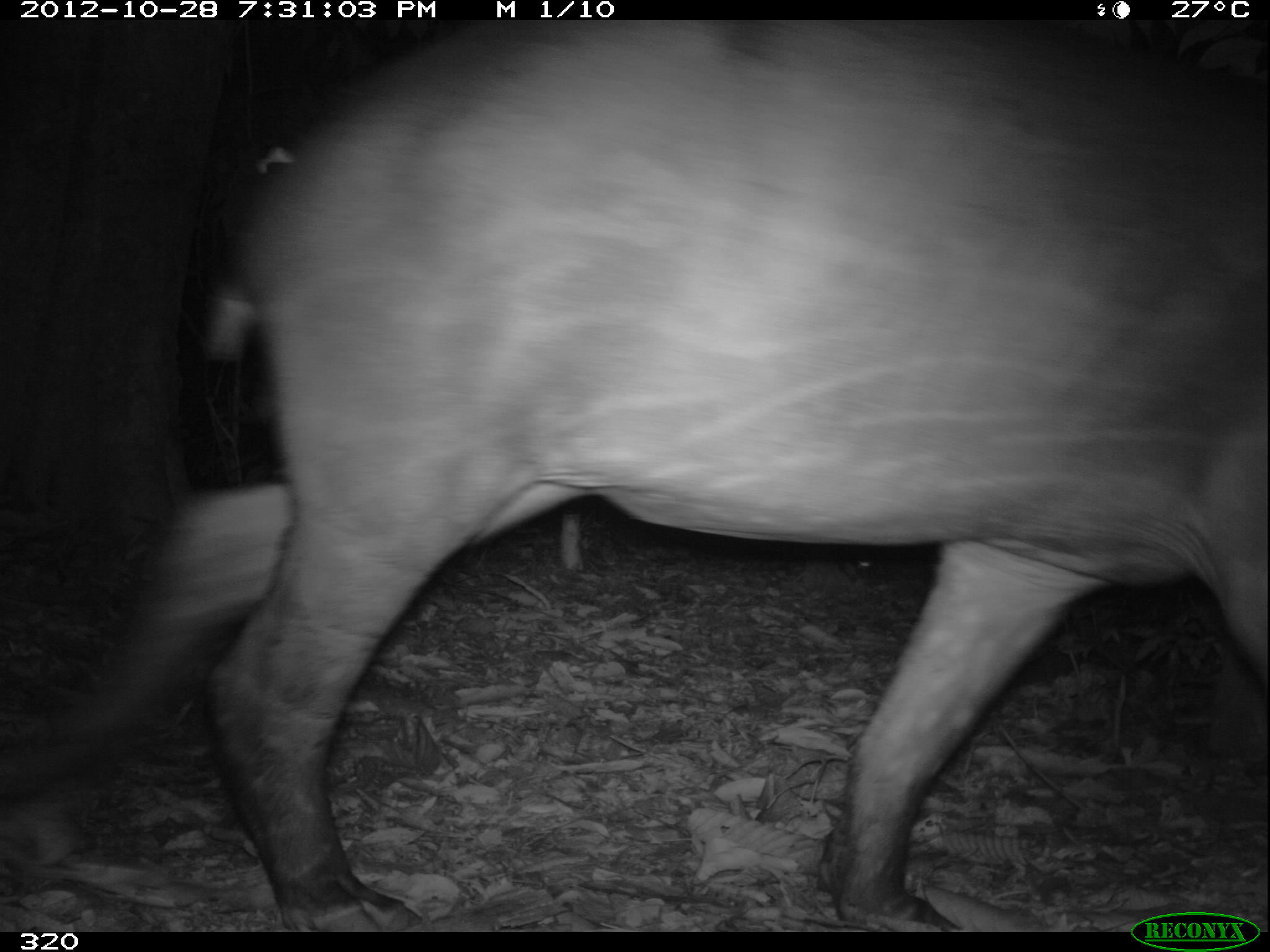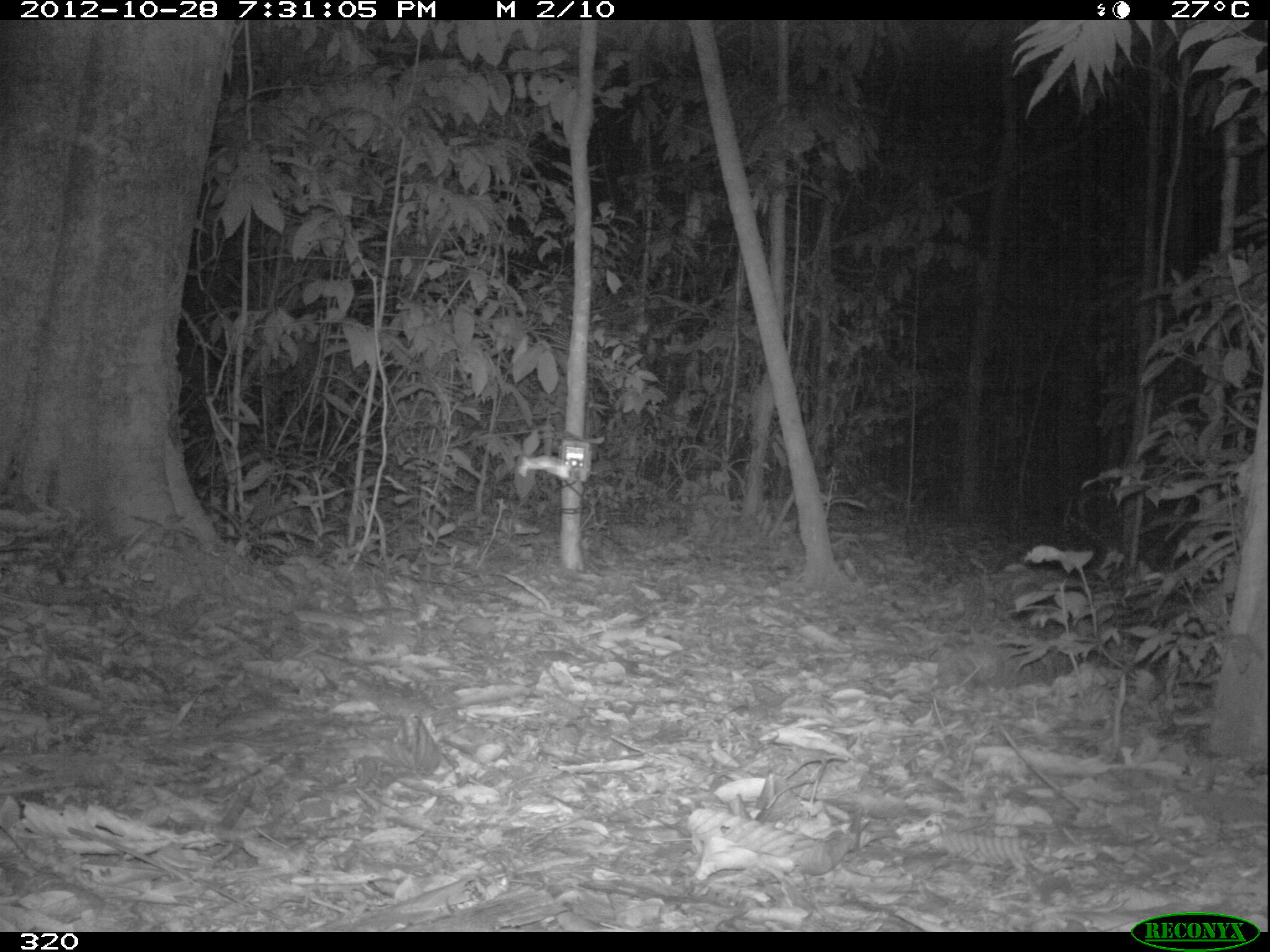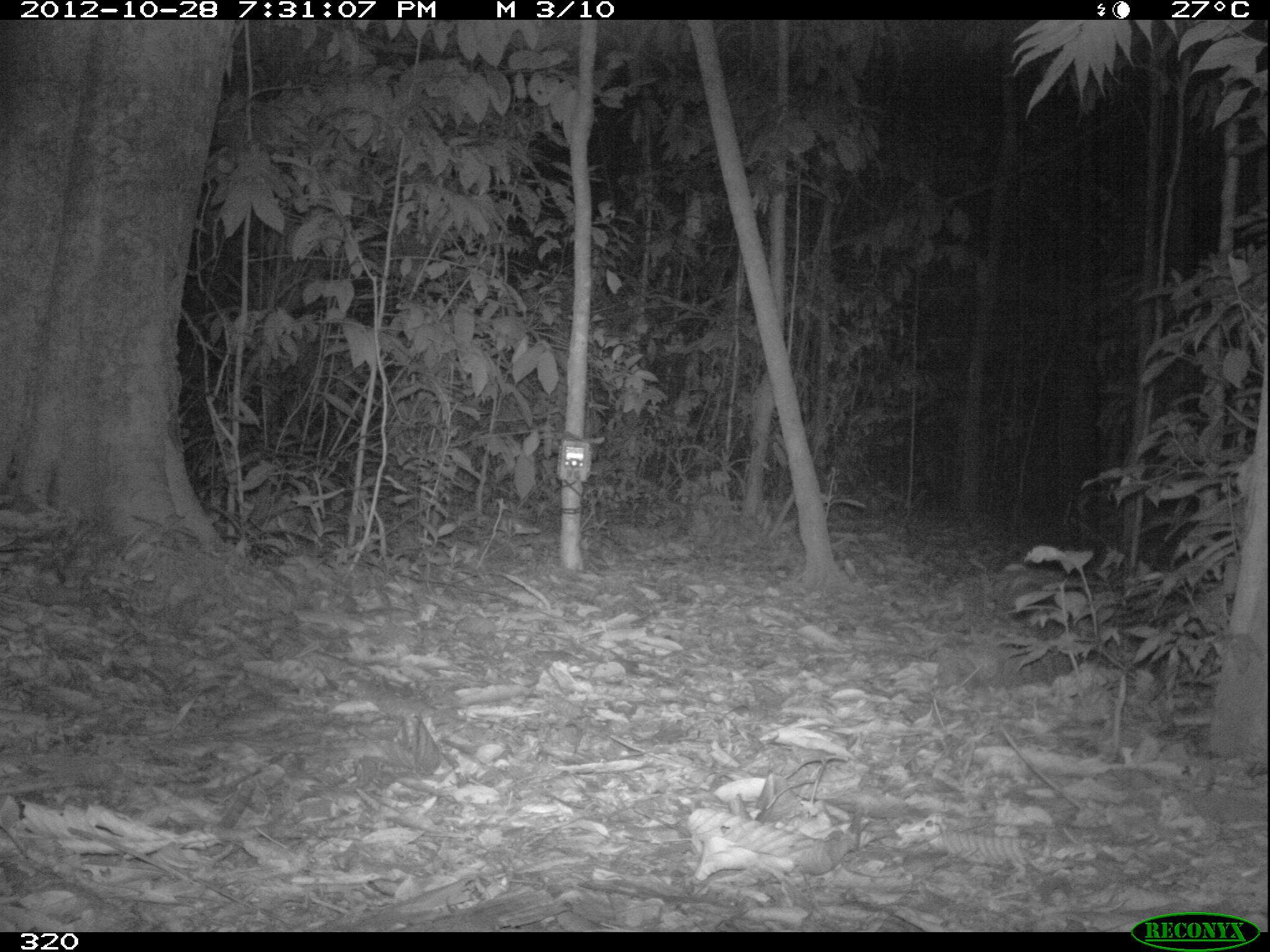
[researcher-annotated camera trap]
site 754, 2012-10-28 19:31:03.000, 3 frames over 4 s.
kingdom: Animalia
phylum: Chordata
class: Mammalia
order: Perissodactyla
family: Tapiridae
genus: Tapirus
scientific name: Tapirus terrestris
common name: south american tapir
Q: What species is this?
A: Tapirus terrestris (south american tapir).